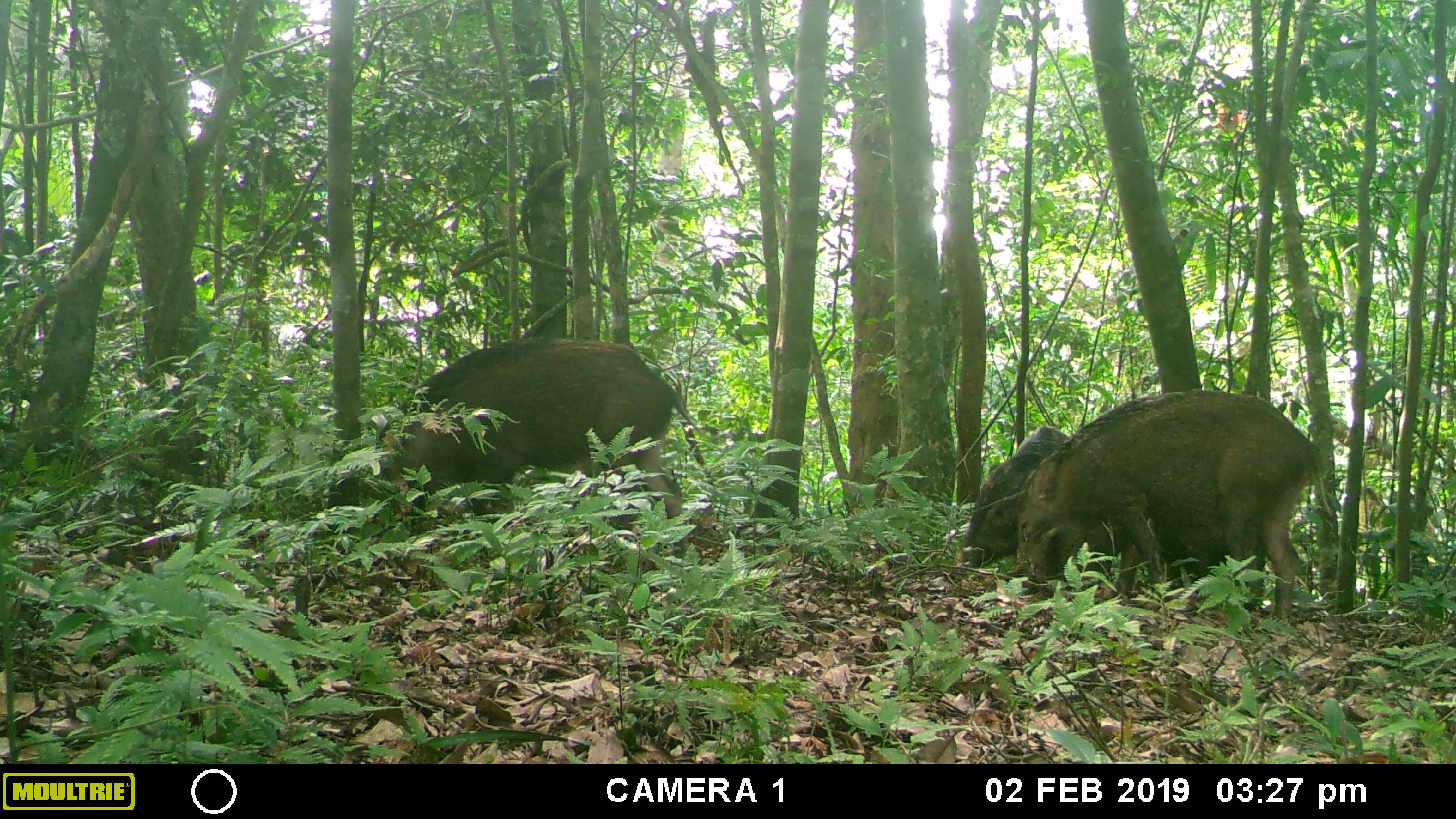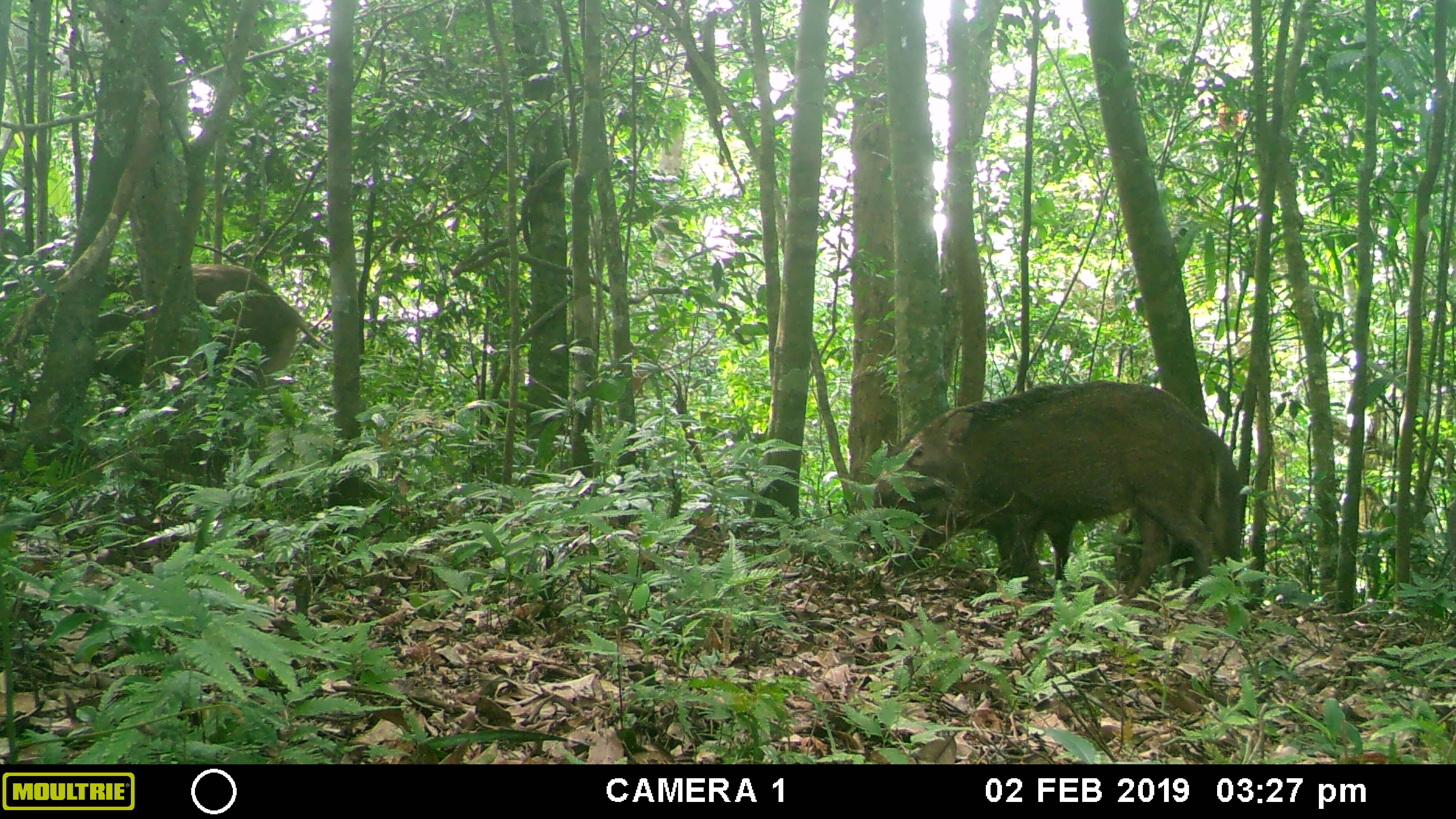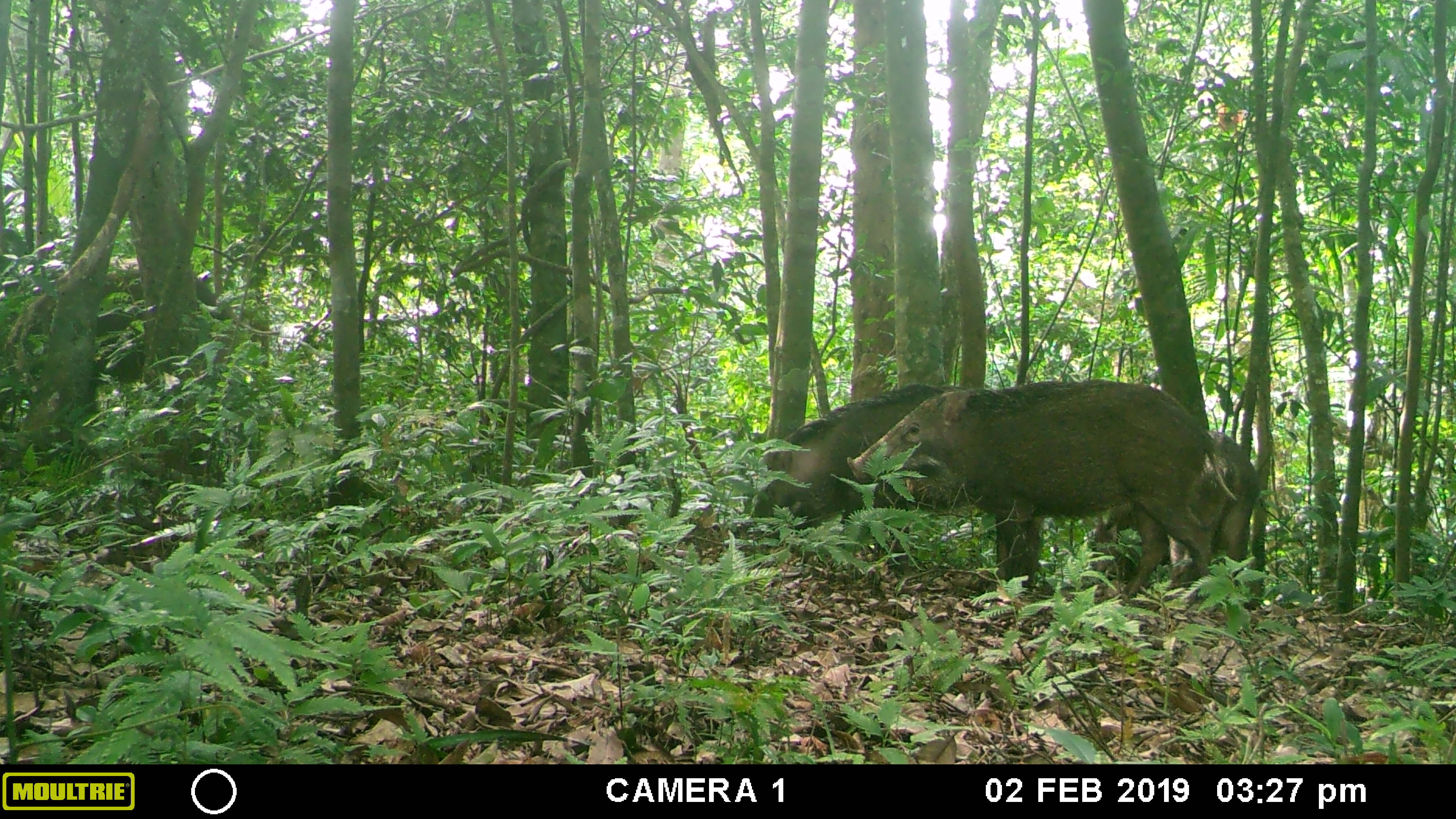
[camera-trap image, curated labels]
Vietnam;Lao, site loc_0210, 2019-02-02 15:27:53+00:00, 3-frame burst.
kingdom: Animalia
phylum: Chordata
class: Mammalia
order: Artiodactyla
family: Suidae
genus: Sus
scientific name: Sus scrofa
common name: eurasian wild pig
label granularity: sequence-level